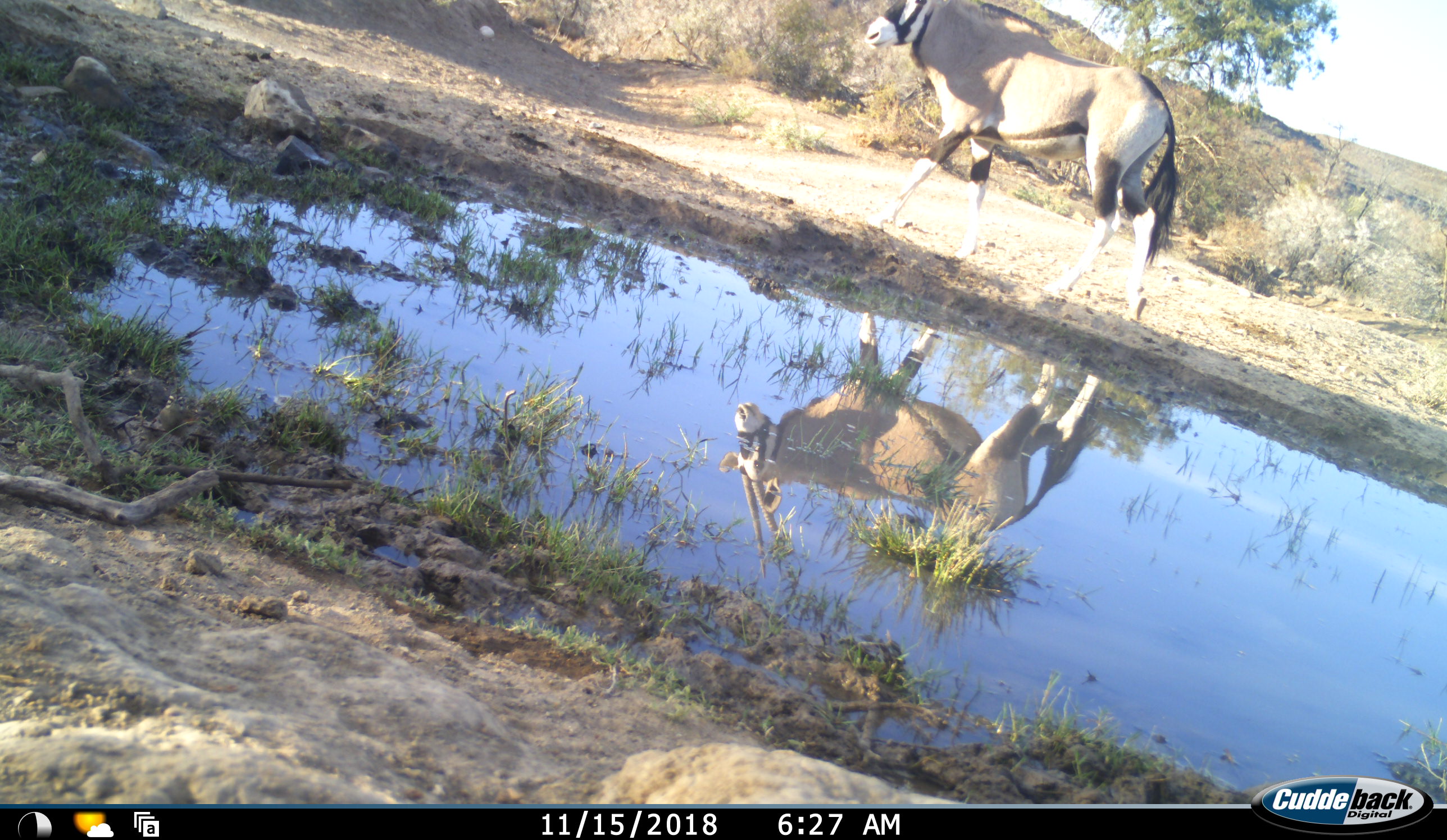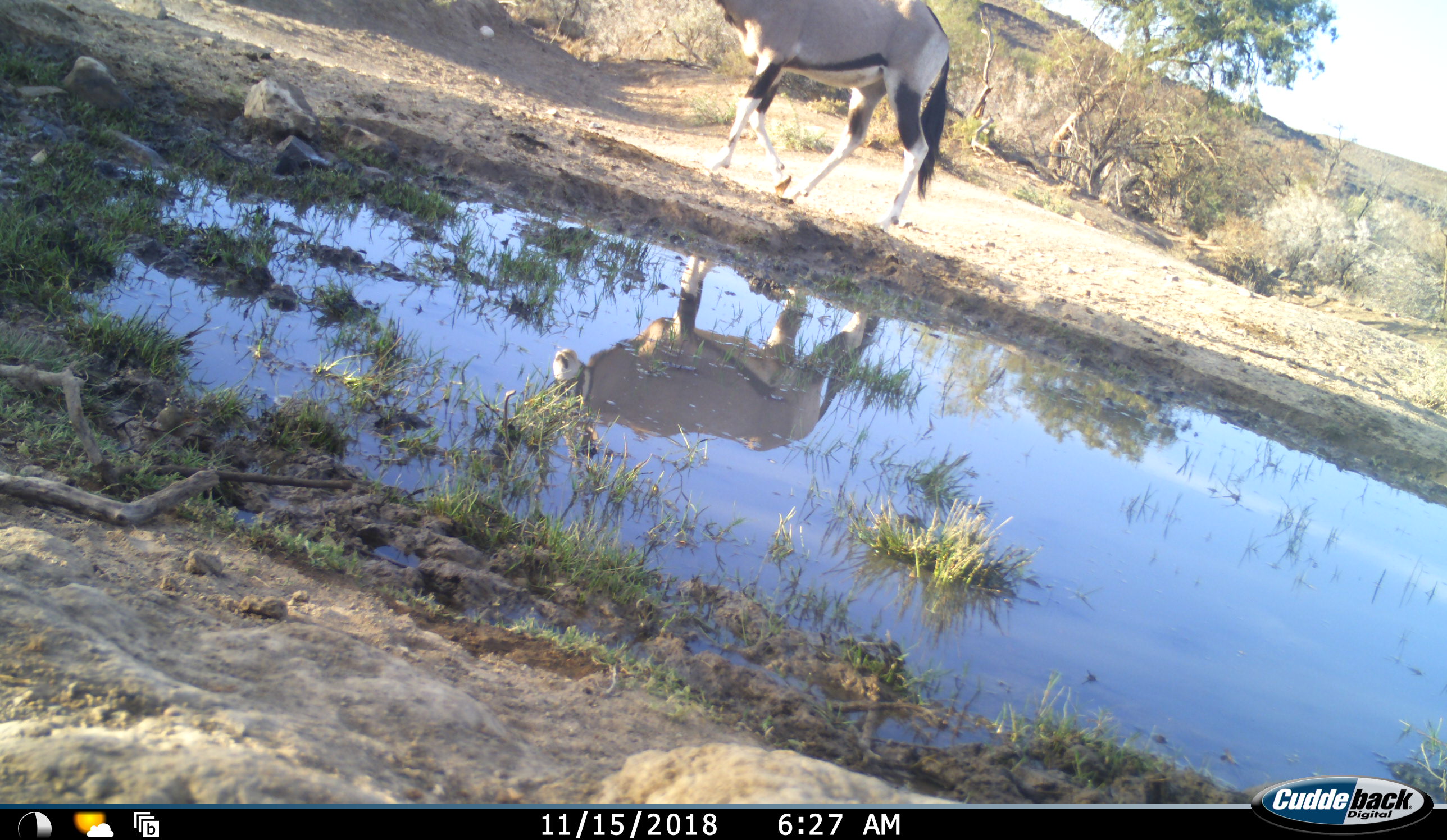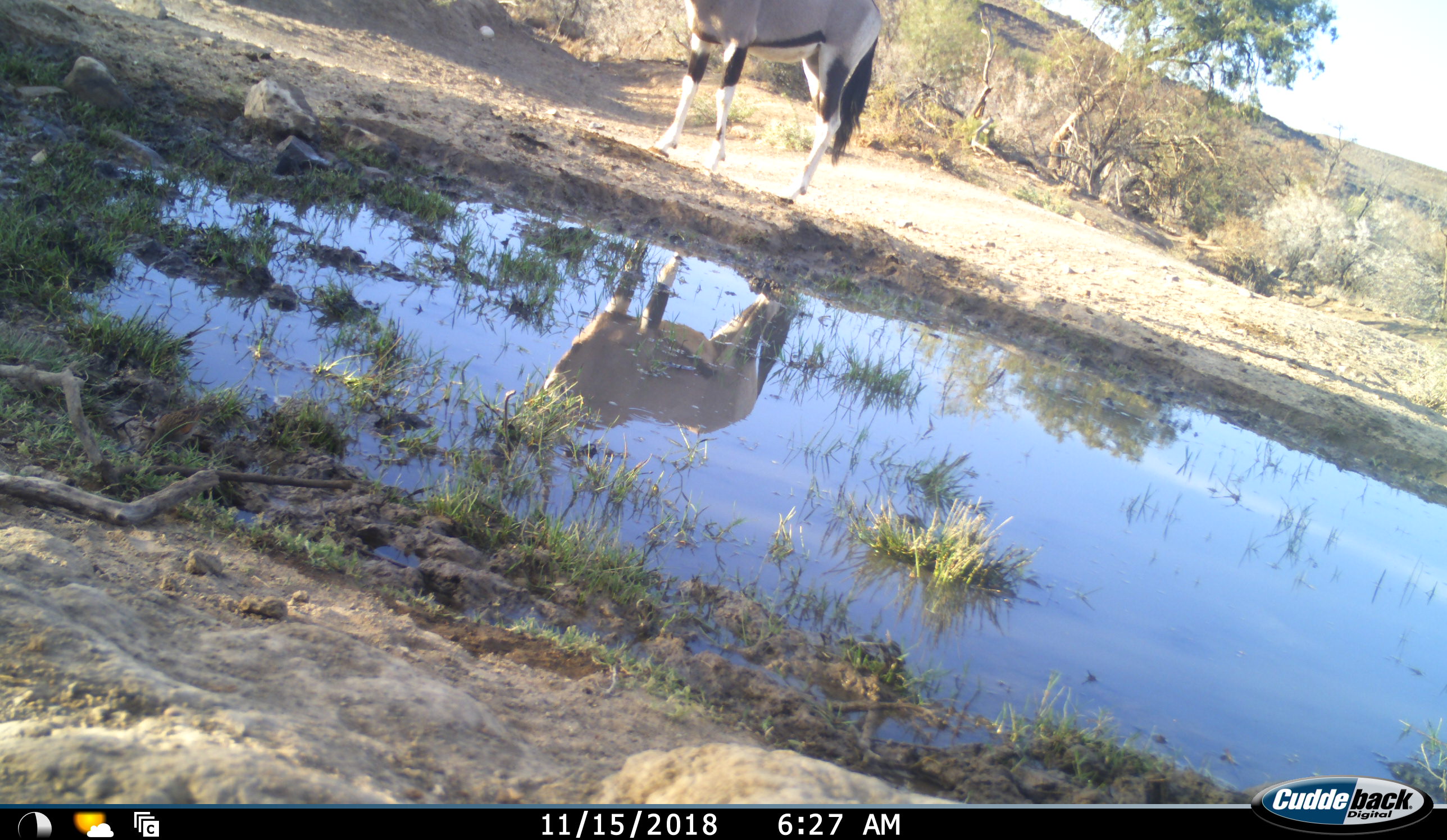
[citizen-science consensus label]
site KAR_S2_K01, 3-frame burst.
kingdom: Animalia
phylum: Chordata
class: Mammalia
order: Artiodactyla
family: Bovidae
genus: Oryx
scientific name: Oryx gazella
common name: gemsbok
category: oryx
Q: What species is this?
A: Oryx (gemsbok) (Oryx gazella).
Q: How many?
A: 1.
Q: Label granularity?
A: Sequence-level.